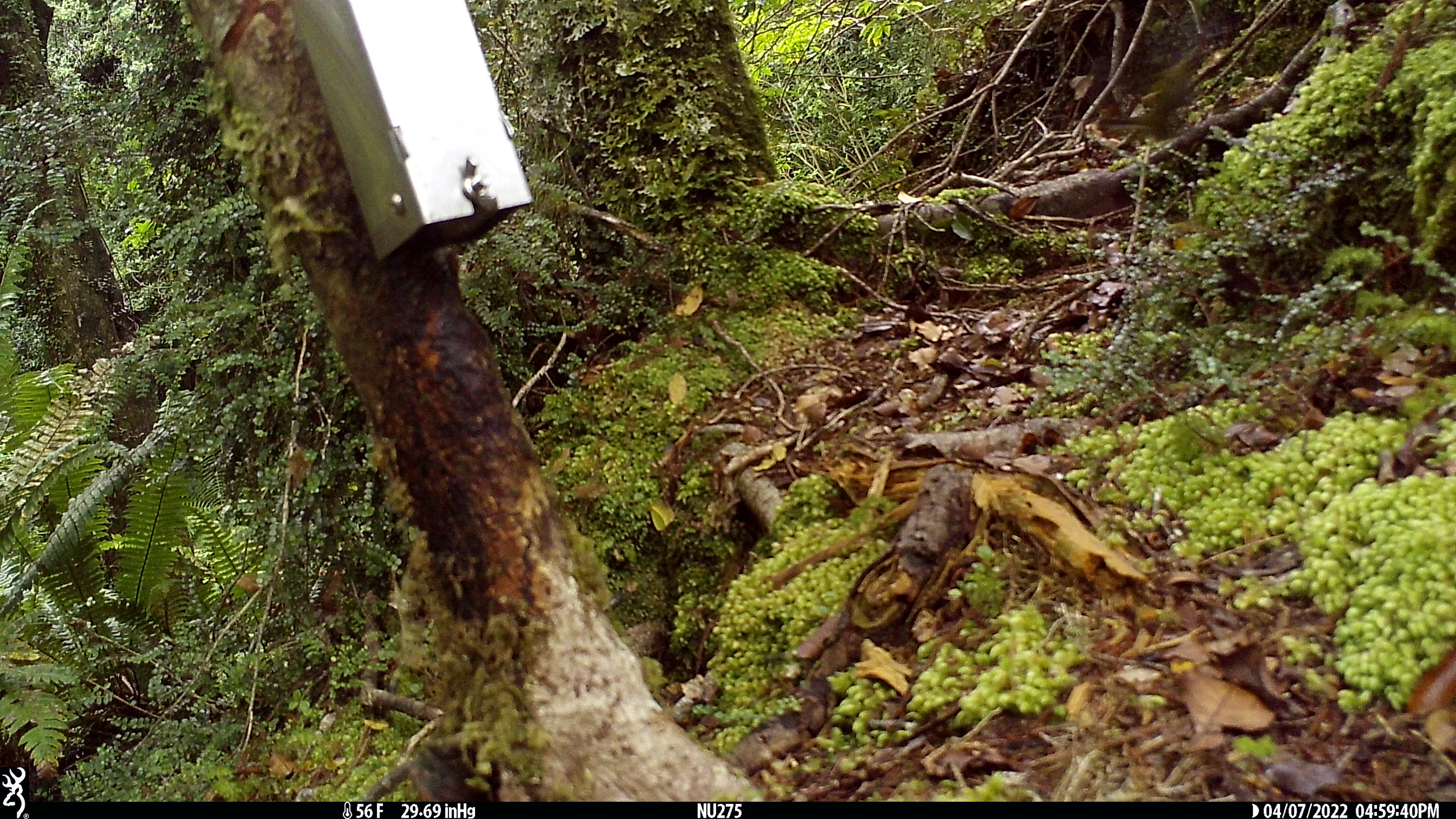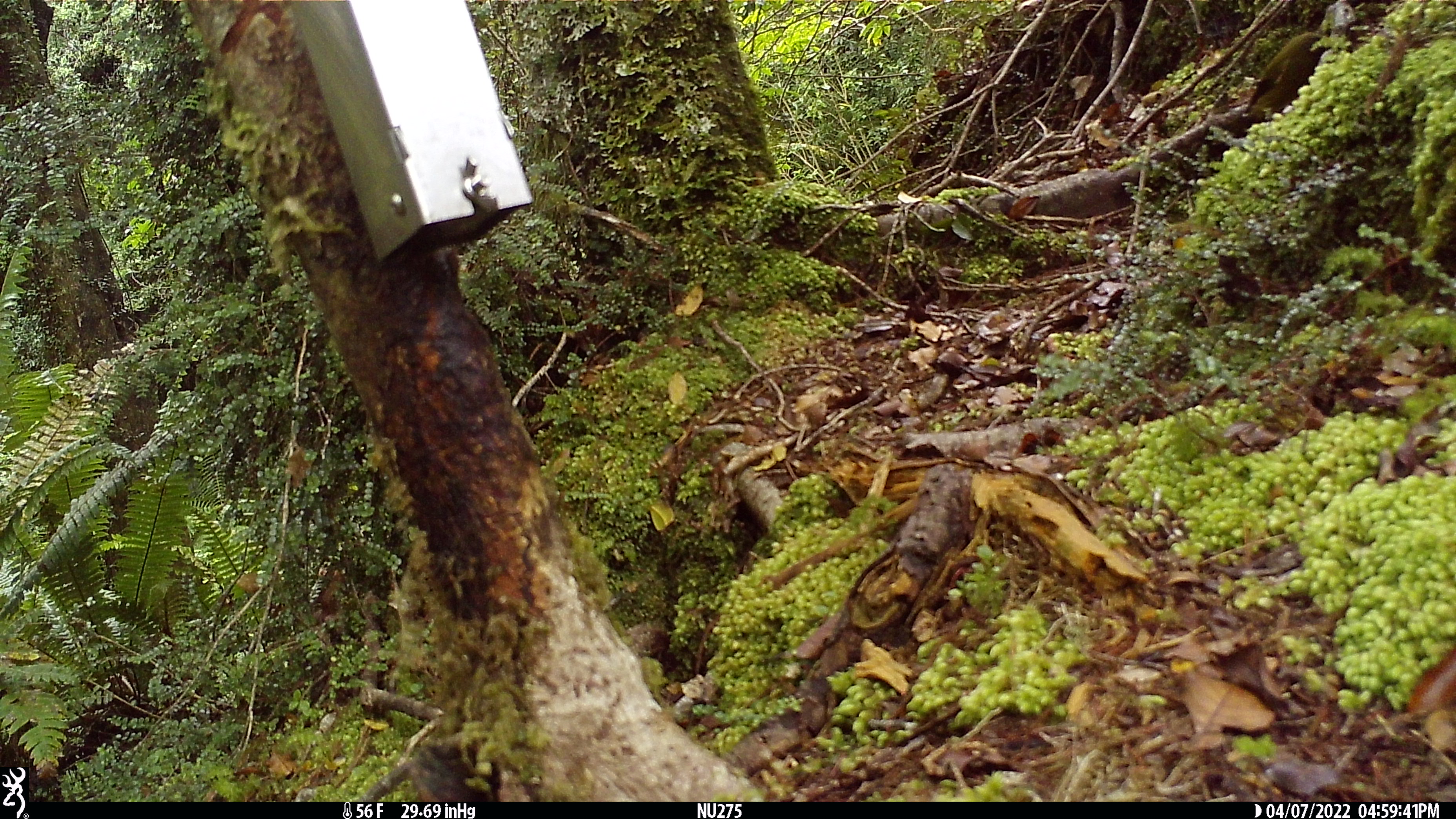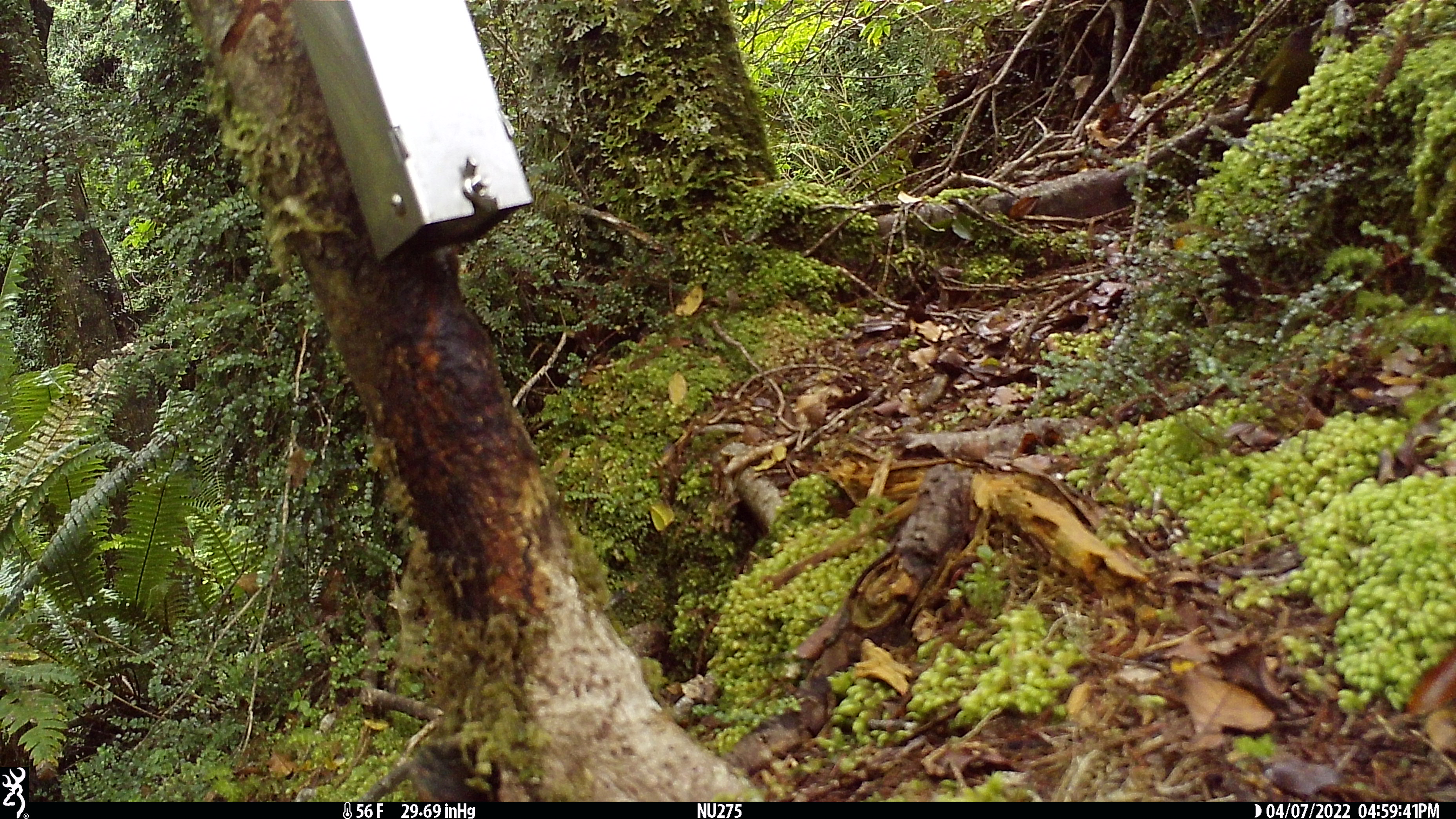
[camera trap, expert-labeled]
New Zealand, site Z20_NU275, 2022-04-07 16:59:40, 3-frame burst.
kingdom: Animalia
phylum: Chordata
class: Aves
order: Passeriformes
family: Meliphagidae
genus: Anthornis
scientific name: Anthornis melanura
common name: new zealand bellbird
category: bellbird